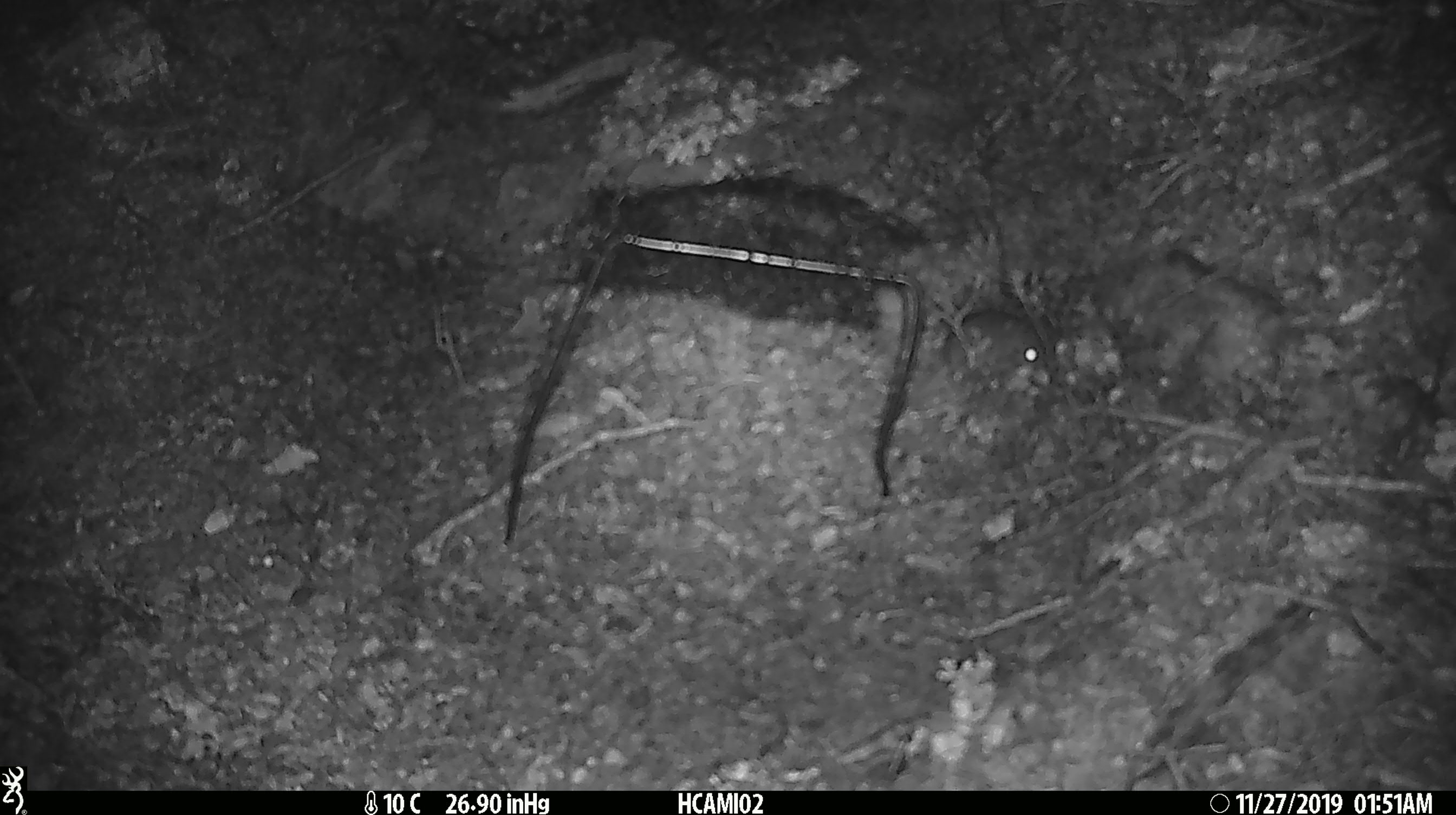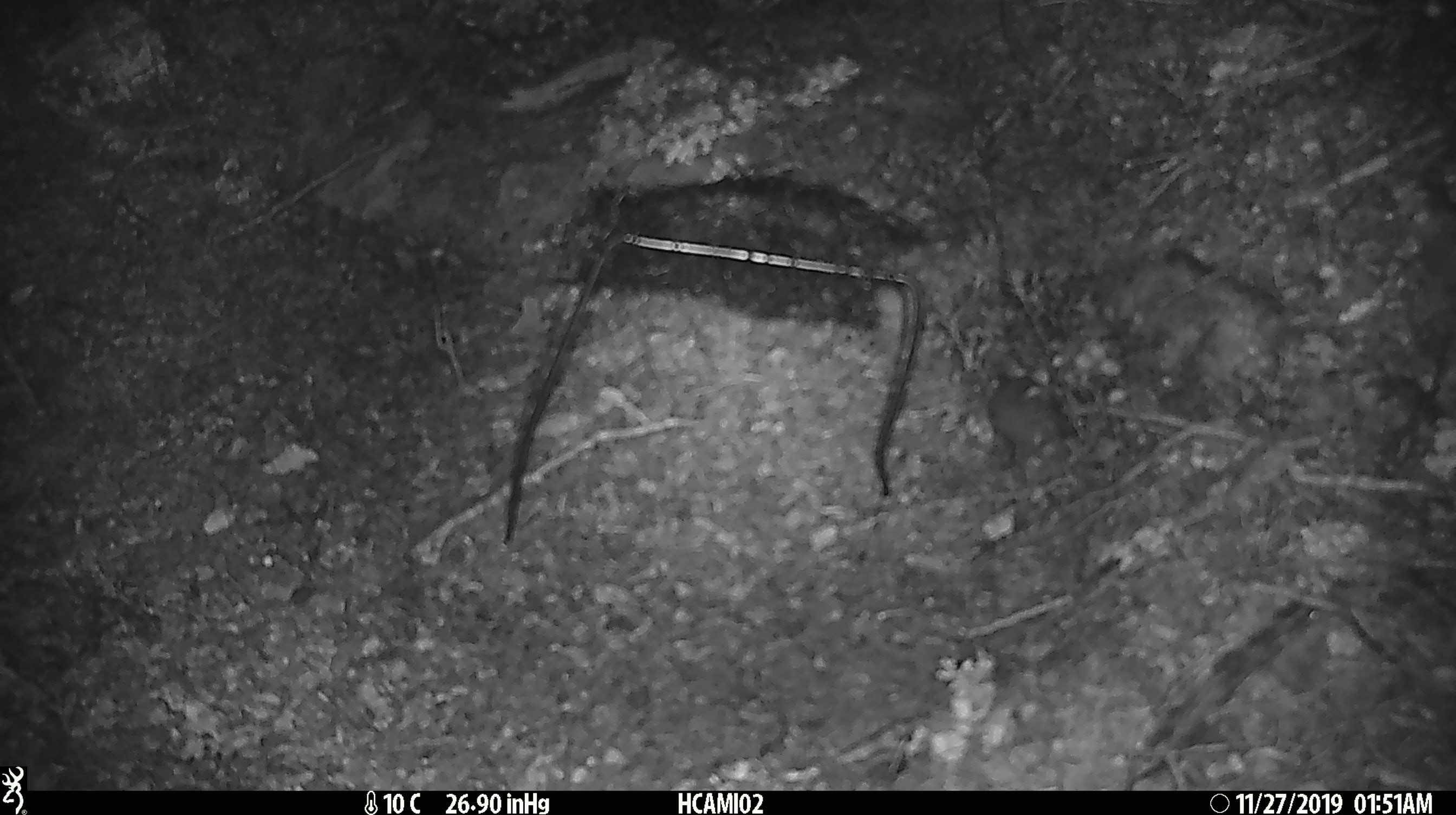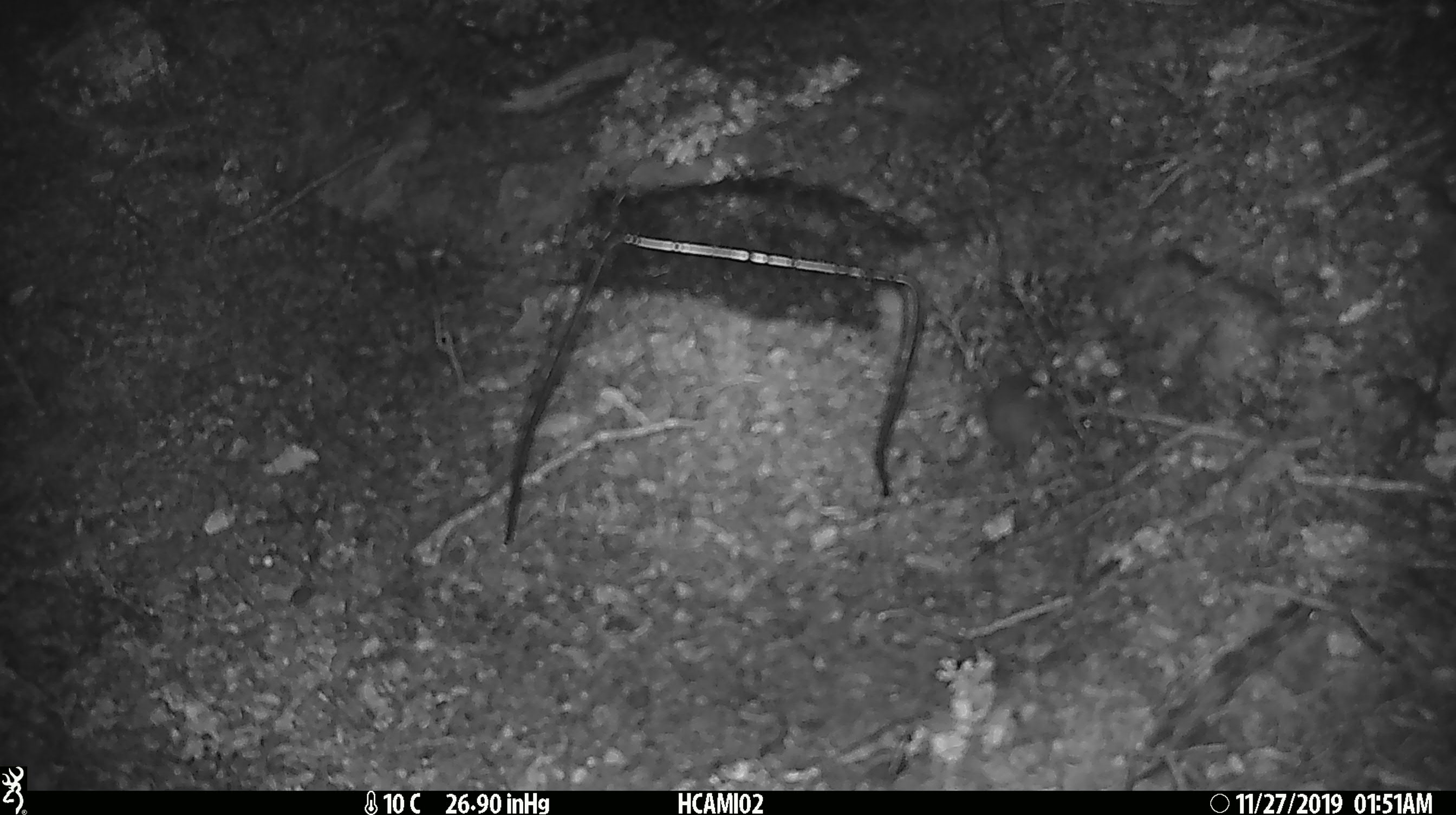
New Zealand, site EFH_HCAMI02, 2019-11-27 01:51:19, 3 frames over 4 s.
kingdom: Animalia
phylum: Chordata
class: Mammalia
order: Rodentia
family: Muridae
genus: Mus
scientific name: Mus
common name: mouse